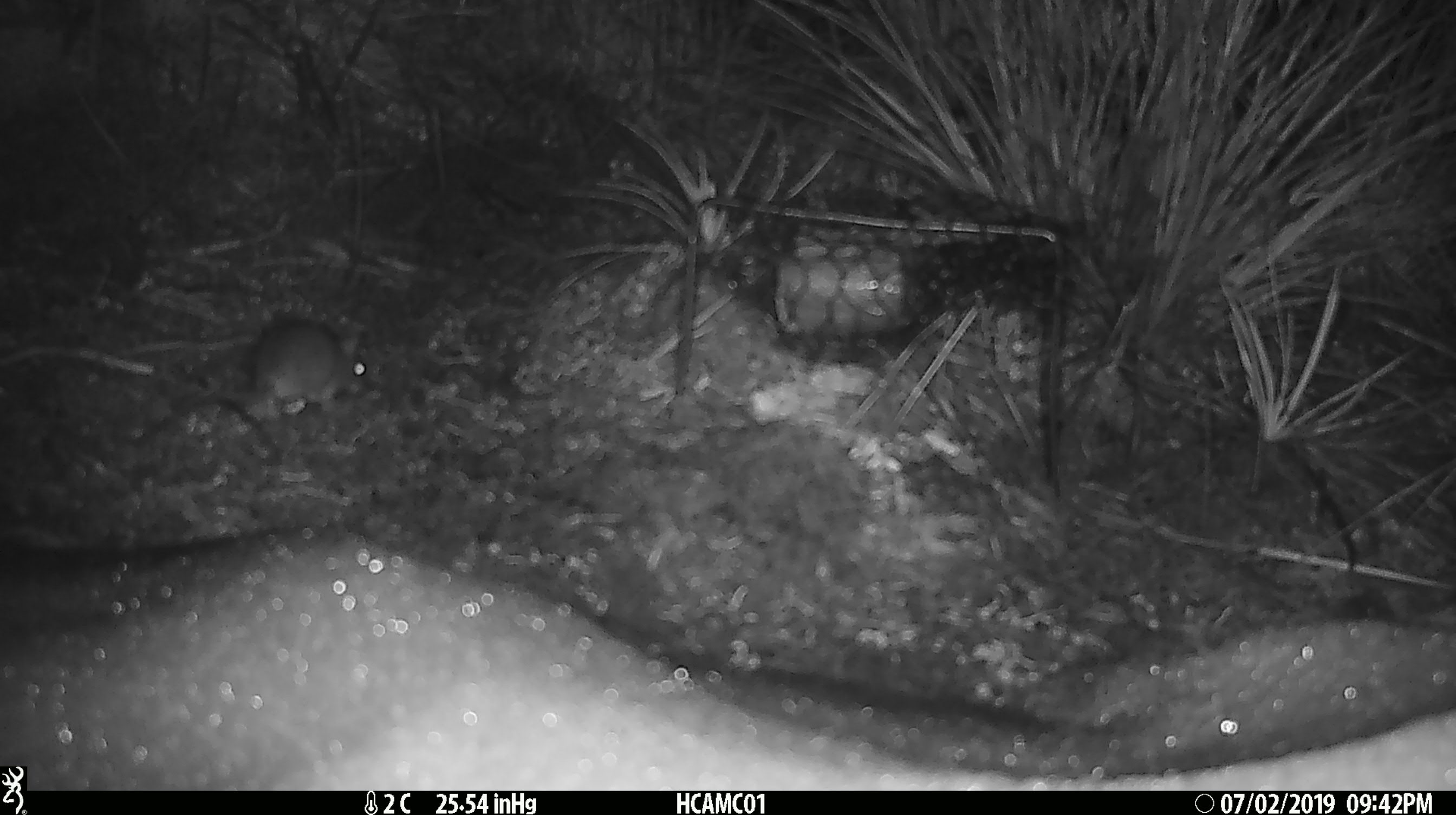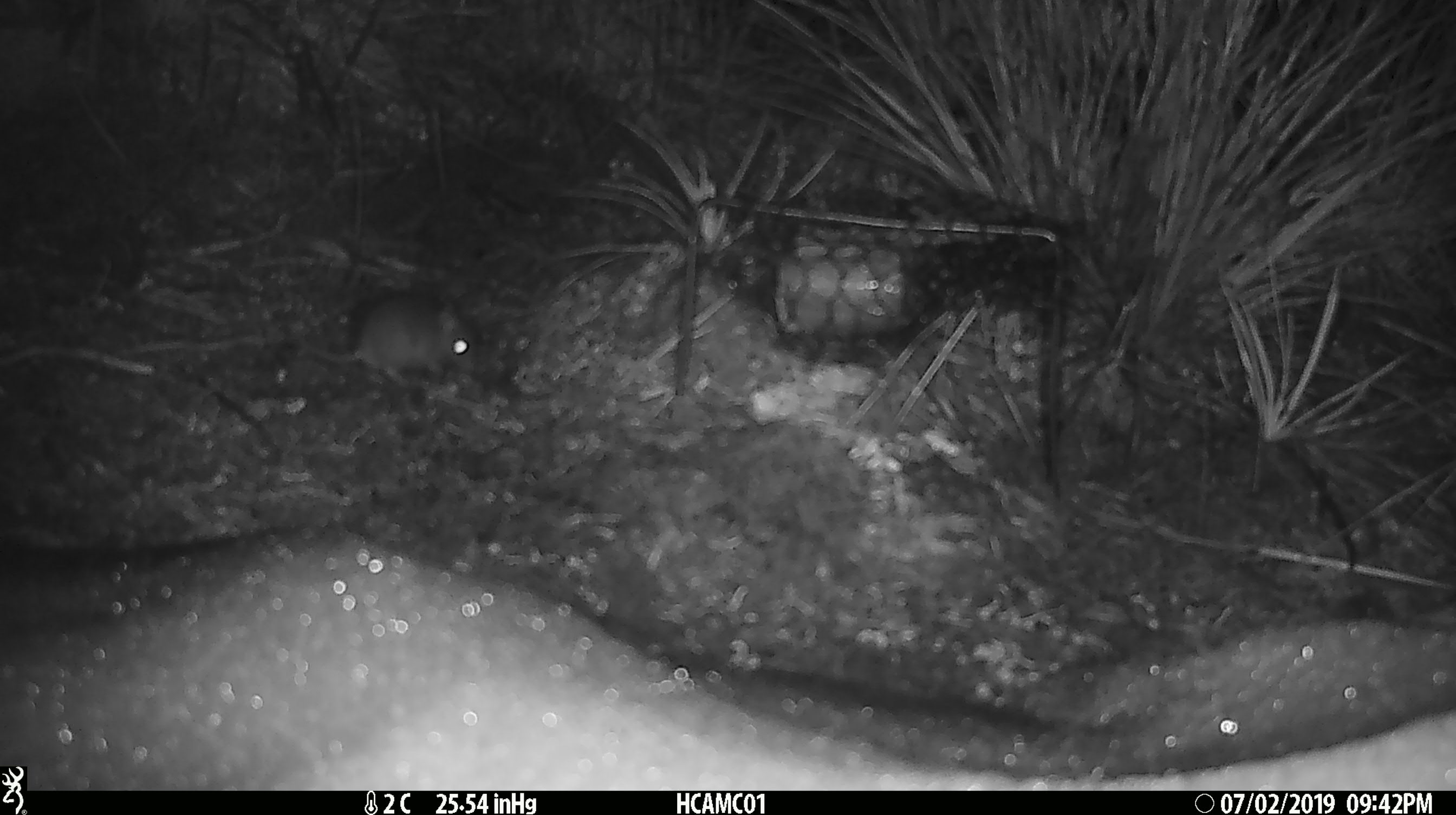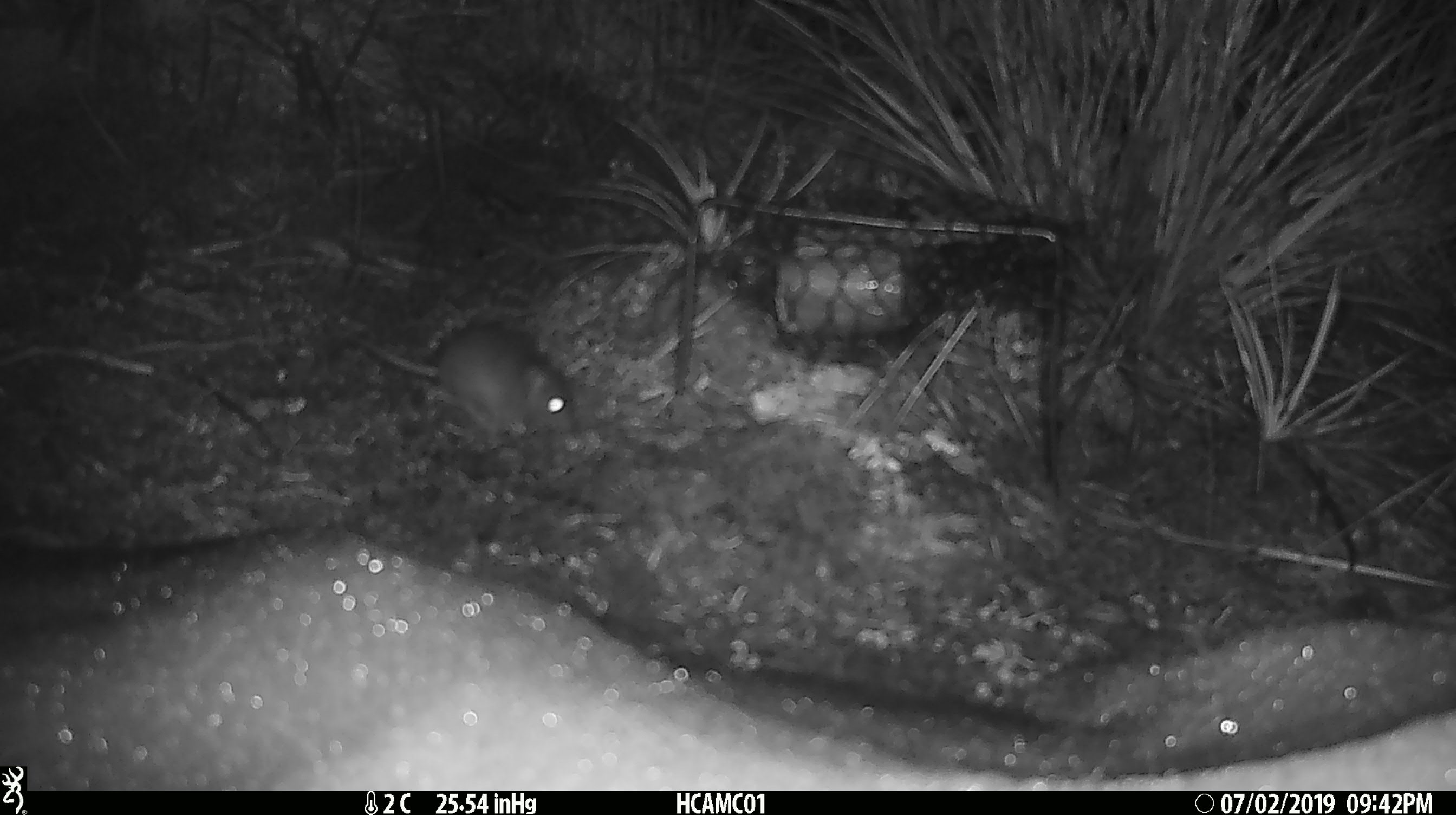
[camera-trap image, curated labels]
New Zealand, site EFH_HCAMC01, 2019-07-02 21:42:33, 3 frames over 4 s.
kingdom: Animalia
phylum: Chordata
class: Mammalia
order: Rodentia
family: Muridae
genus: Mus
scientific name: Mus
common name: mouse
Mouse (Mus).